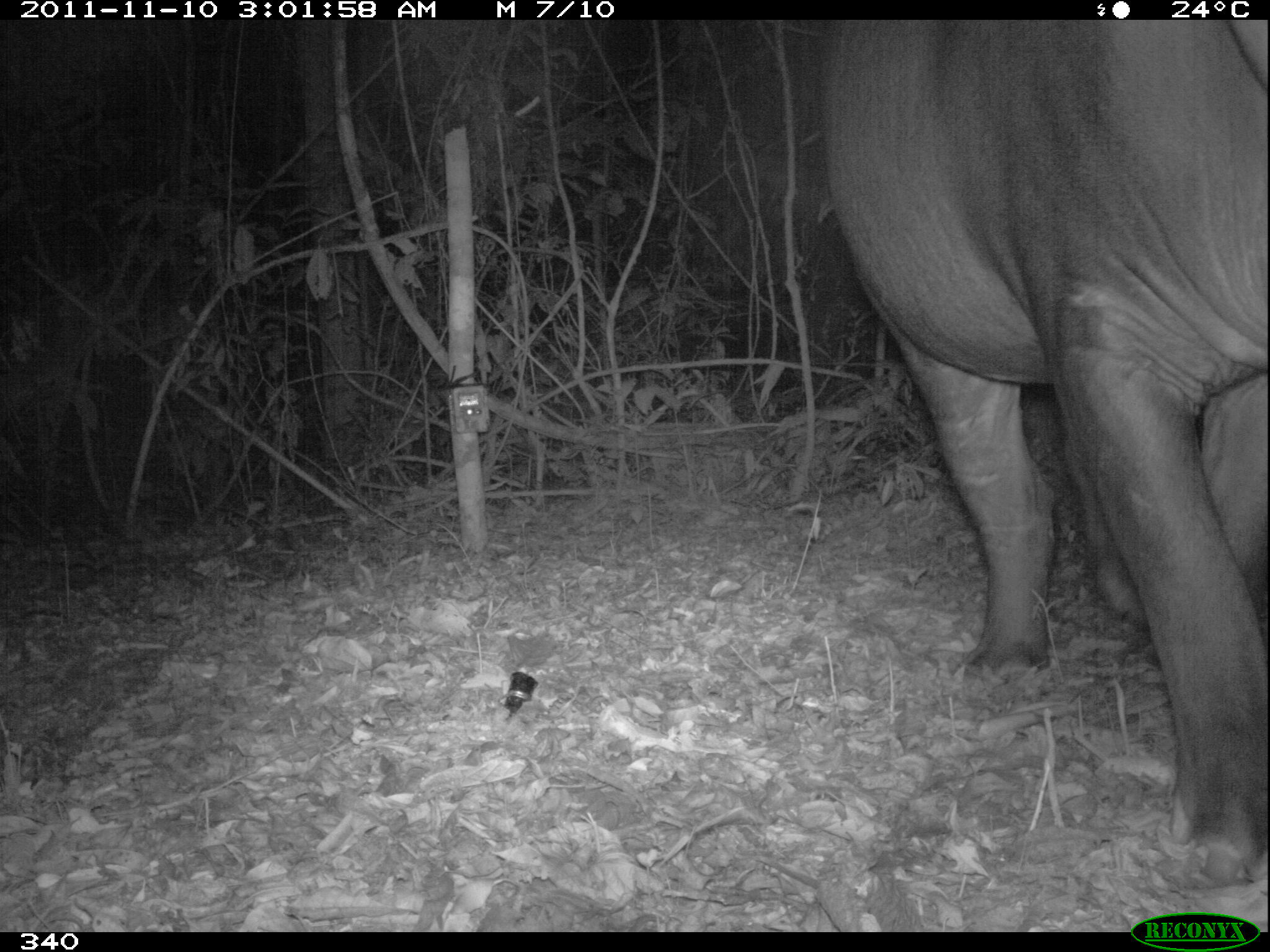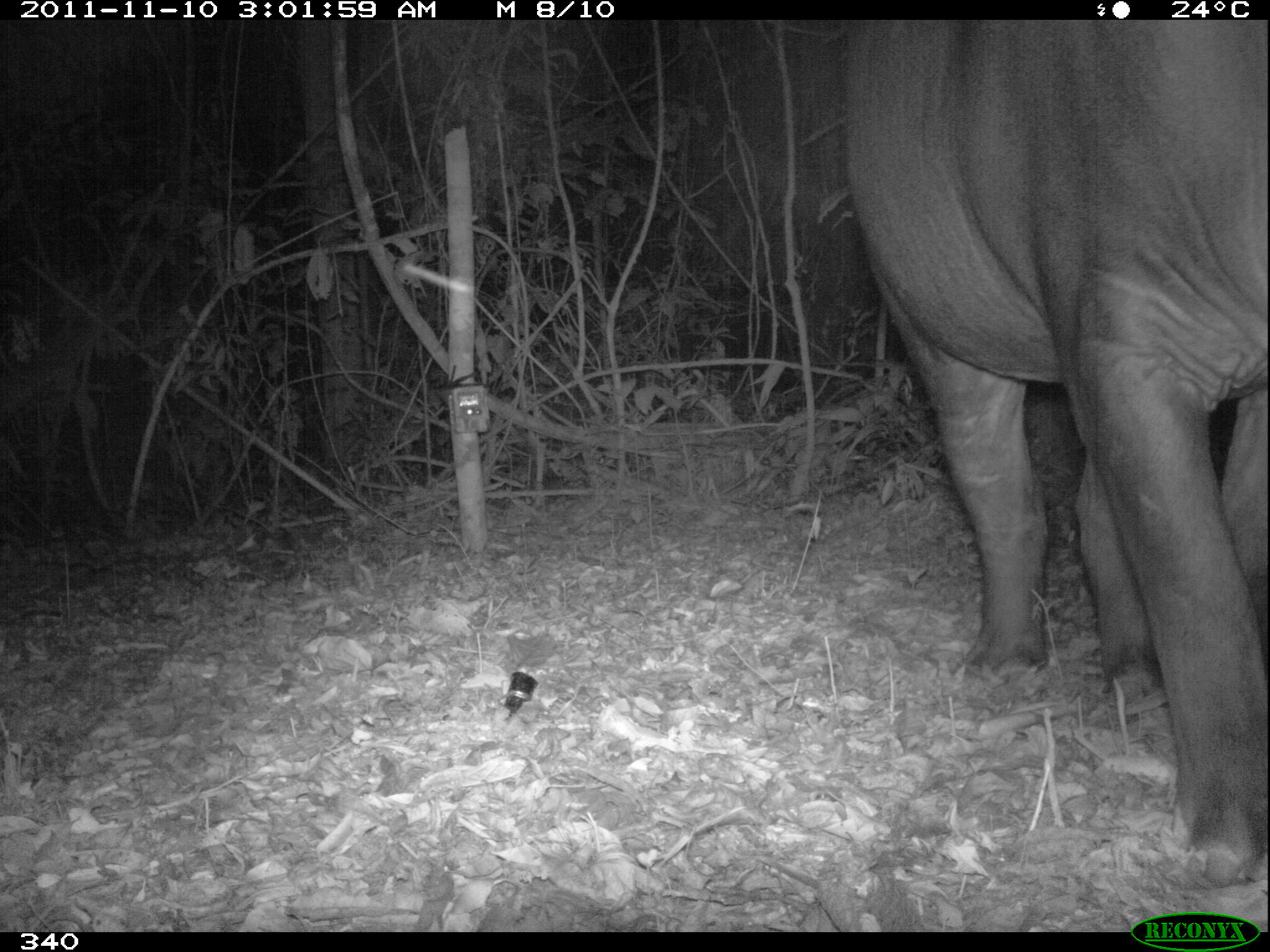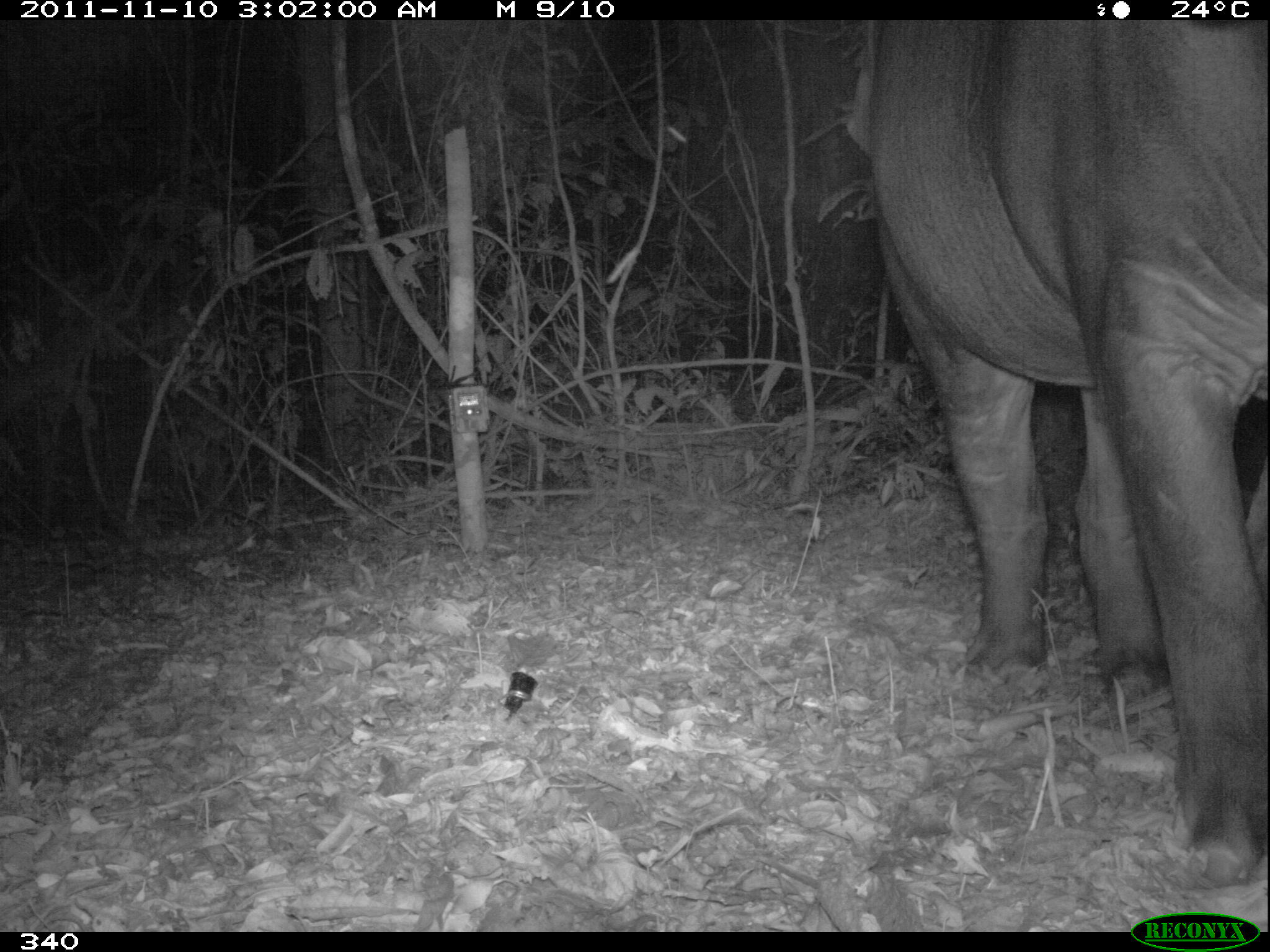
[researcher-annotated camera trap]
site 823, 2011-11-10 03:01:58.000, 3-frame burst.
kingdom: Animalia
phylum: Chordata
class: Mammalia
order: Perissodactyla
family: Tapiridae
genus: Tapirus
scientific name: Tapirus terrestris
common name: south american tapir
Tapirus terrestris (south american tapir).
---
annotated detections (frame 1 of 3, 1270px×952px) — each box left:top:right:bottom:
tapirus terrestris: 823:16:1270:882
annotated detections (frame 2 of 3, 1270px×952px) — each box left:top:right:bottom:
tapirus terrestris: 842:18:1270:884